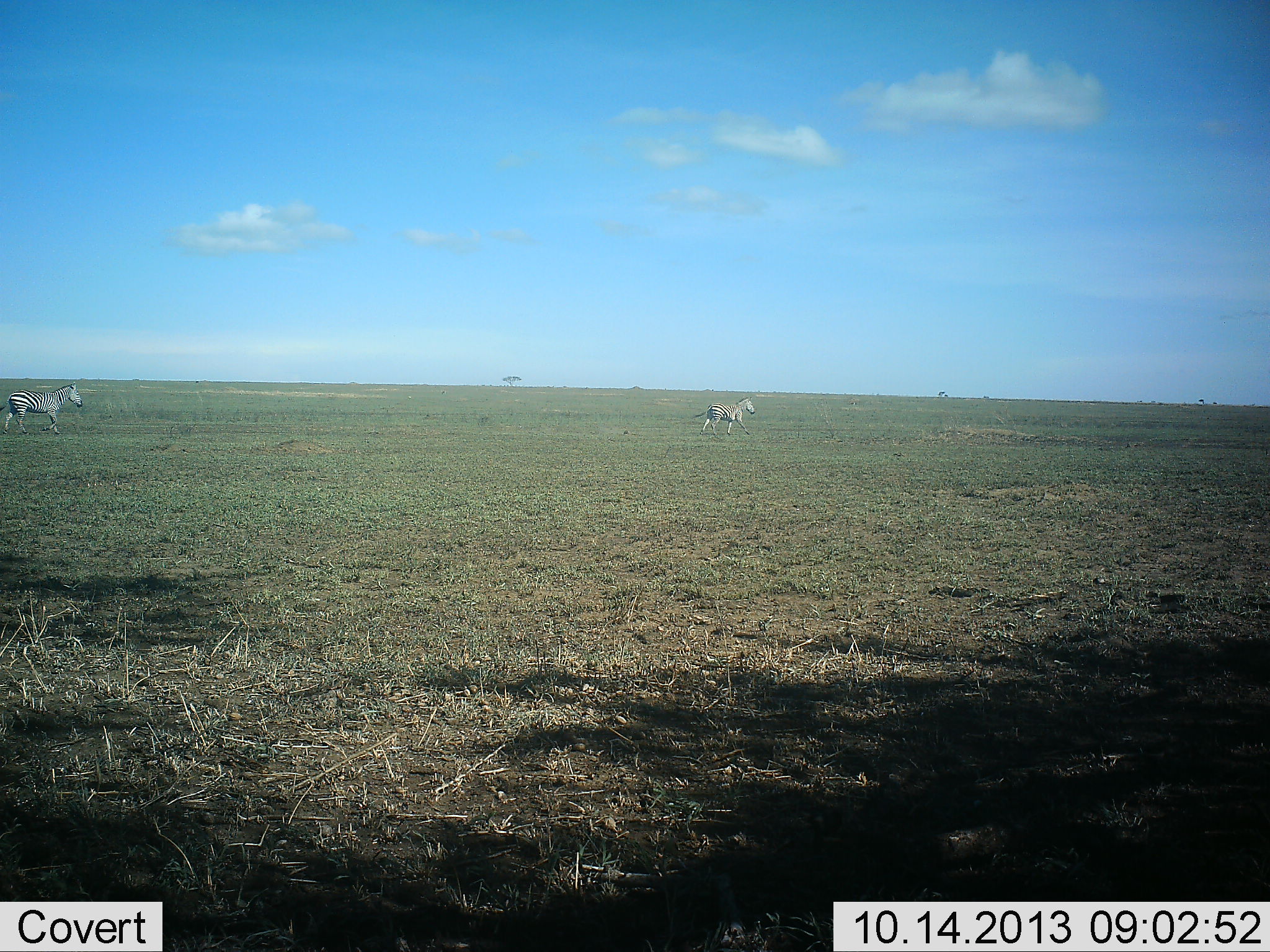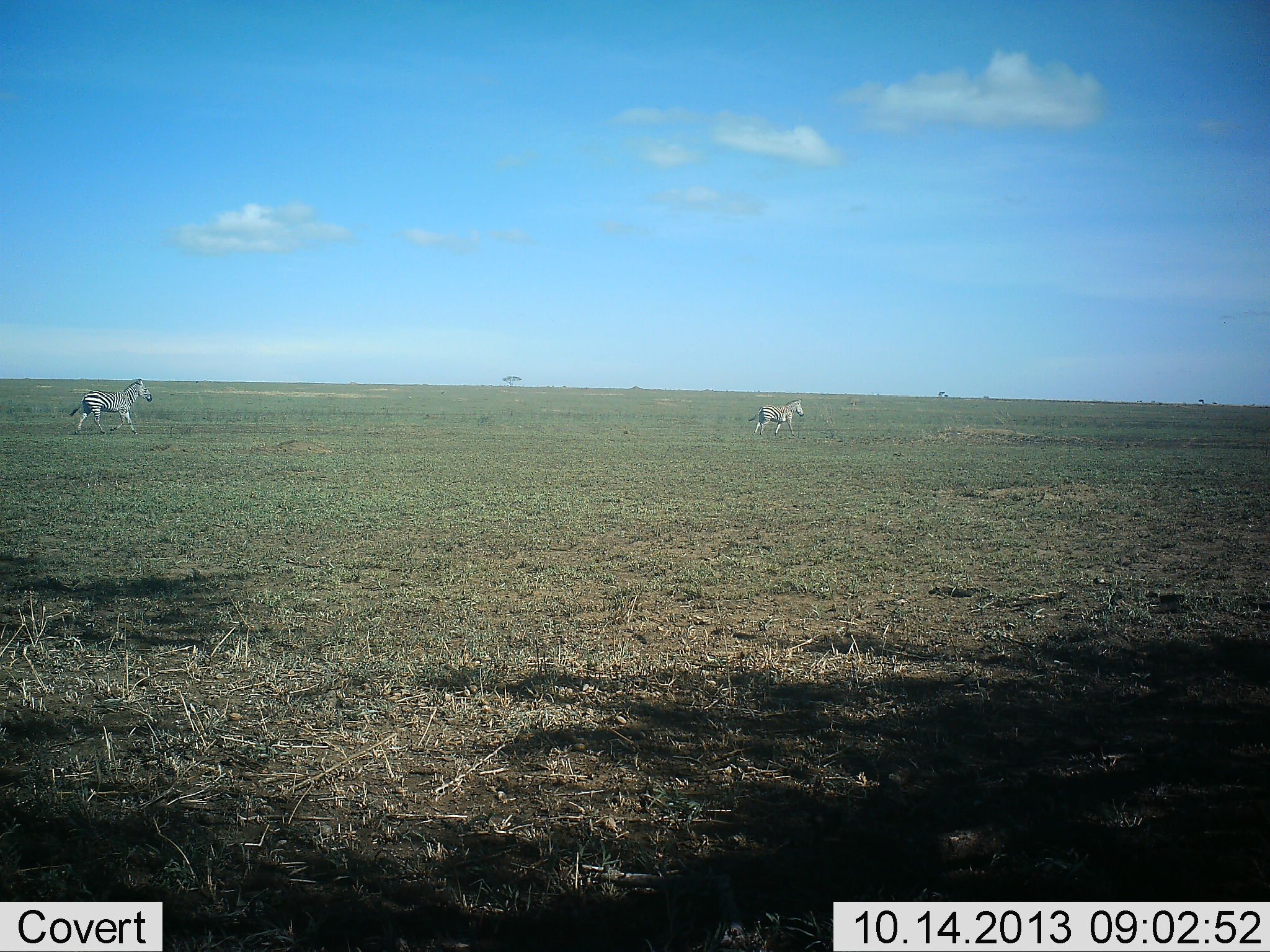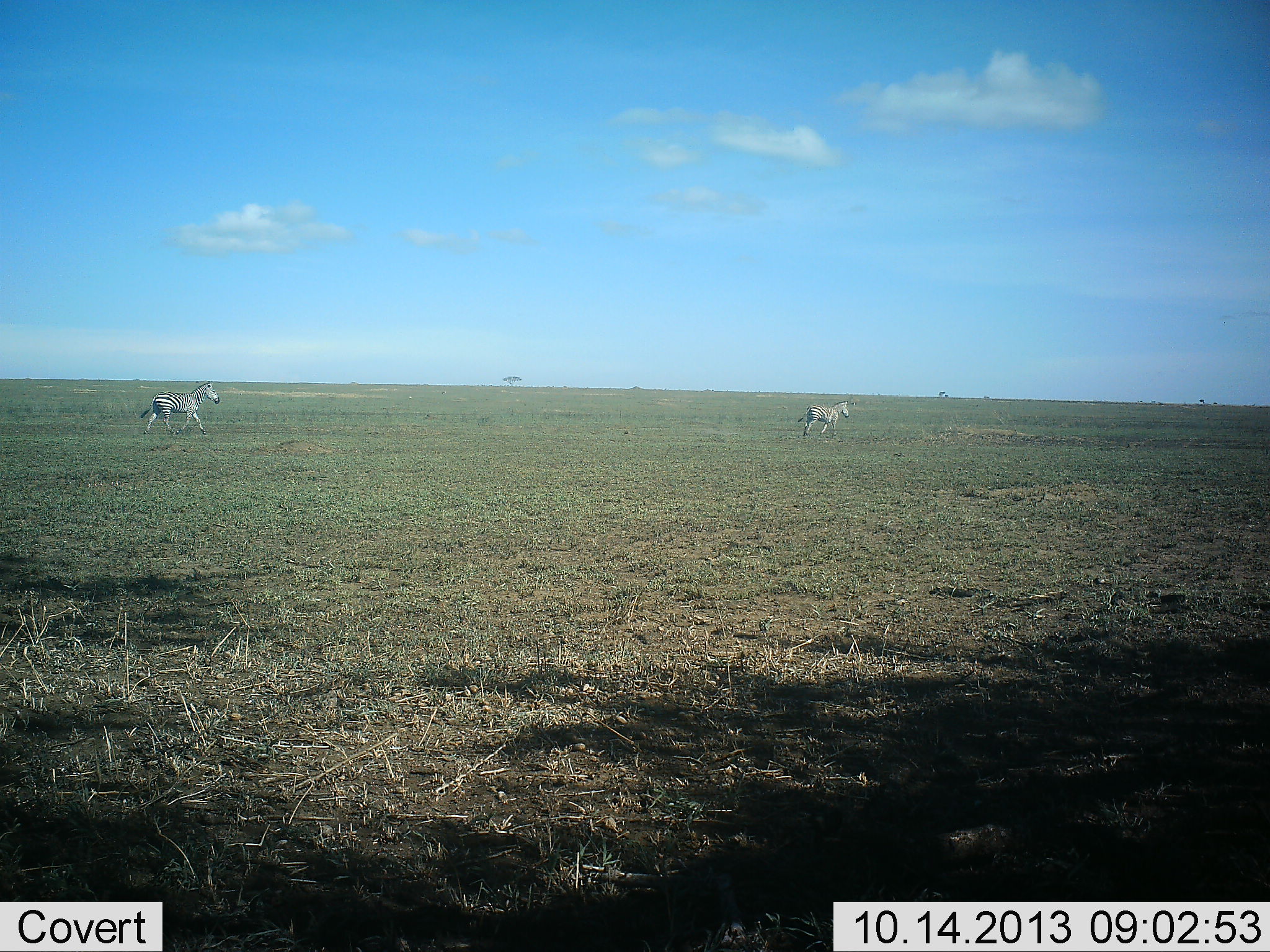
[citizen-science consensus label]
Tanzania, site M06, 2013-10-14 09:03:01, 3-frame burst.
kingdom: Animalia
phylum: Chordata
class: Mammalia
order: Perissodactyla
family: Equidae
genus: Equus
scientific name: Equus quagga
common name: plains zebra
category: zebra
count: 2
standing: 0%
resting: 0%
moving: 100%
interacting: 0%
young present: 0%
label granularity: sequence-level